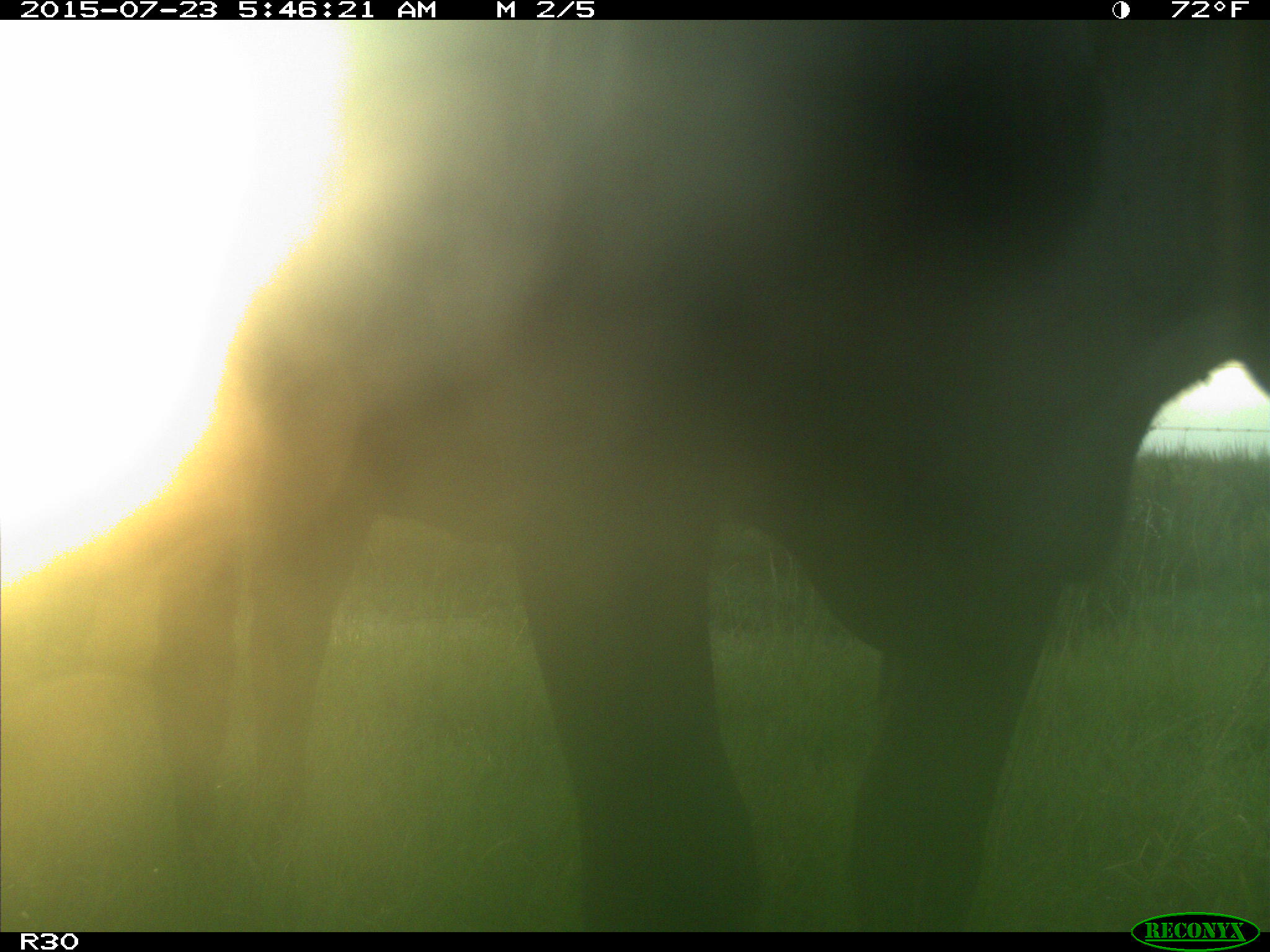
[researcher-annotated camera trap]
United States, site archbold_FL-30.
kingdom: Animalia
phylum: Chordata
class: Mammalia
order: Artiodactyla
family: Bovidae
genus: Bos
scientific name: Bos taurus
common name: domestic cow